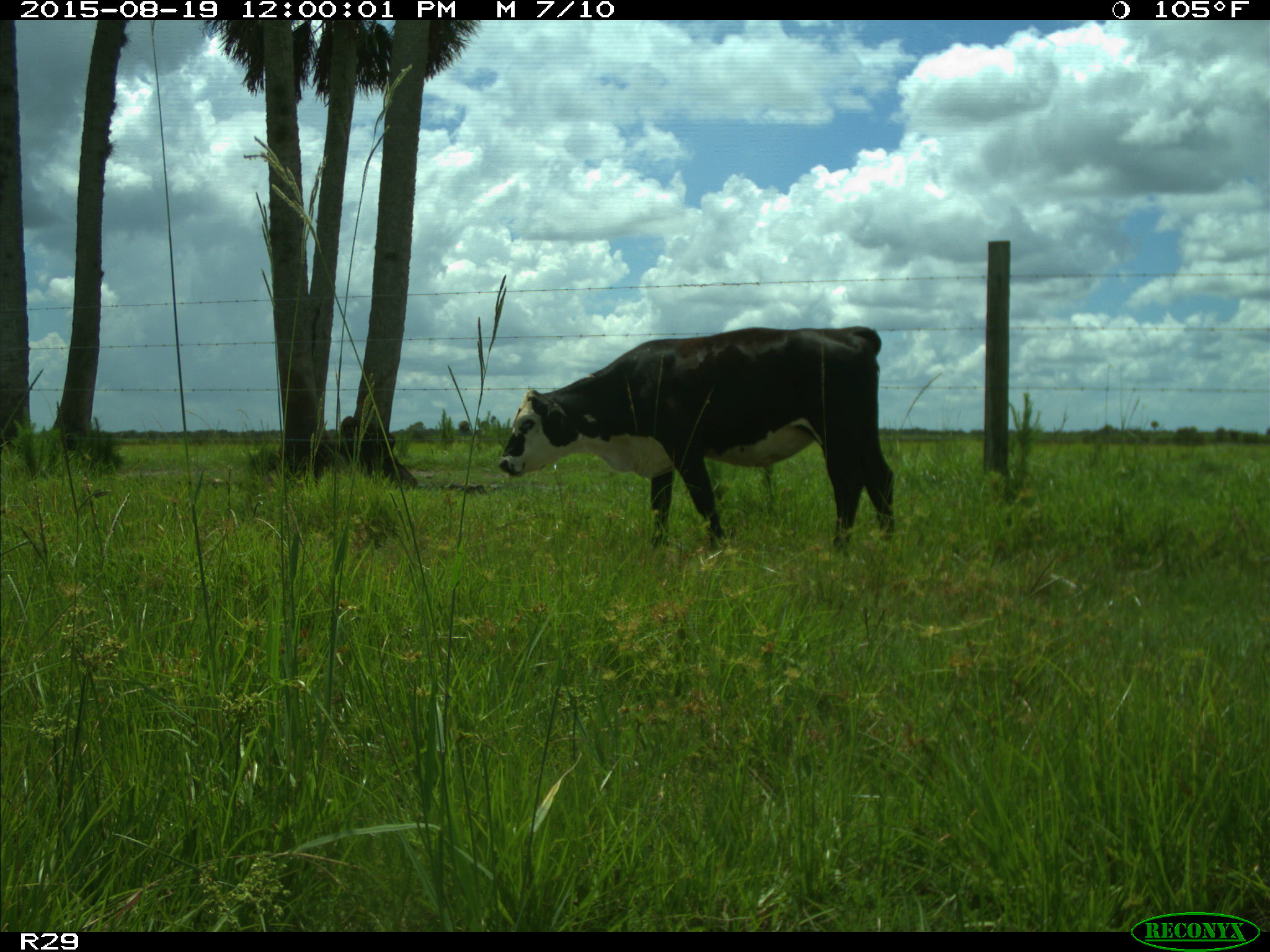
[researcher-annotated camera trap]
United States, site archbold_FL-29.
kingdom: Animalia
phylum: Chordata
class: Mammalia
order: Artiodactyla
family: Bovidae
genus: Bos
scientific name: Bos taurus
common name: domestic cow